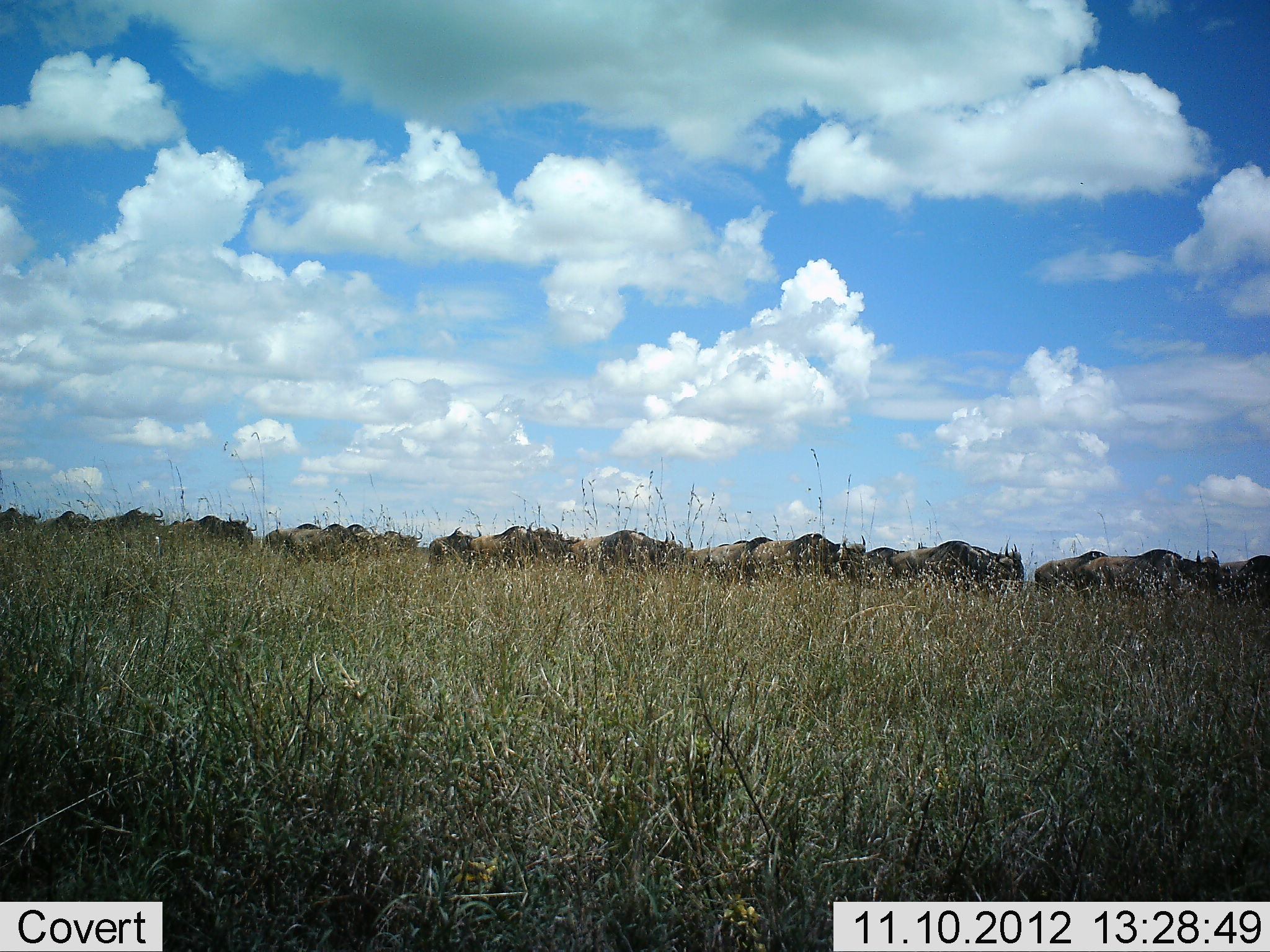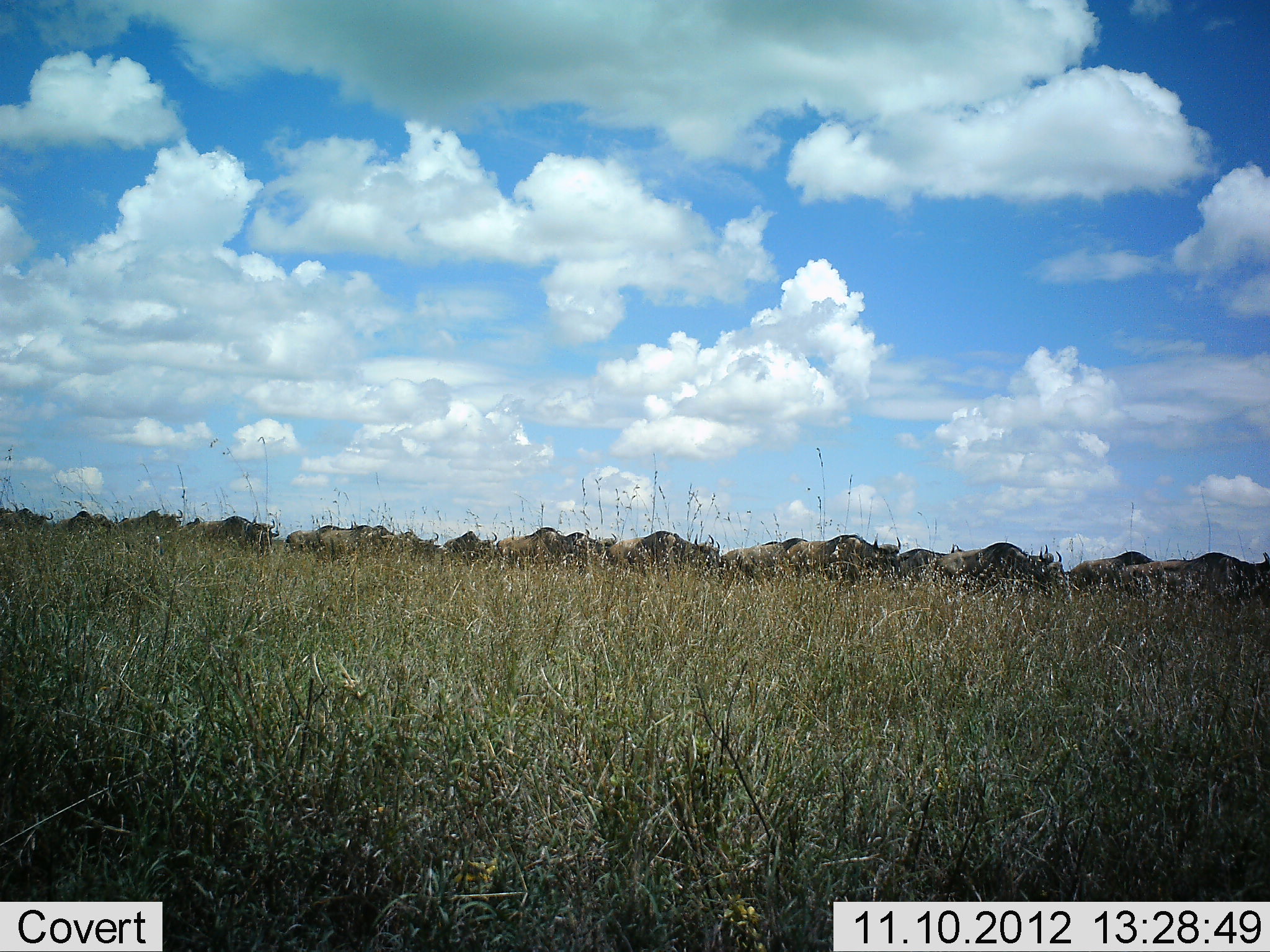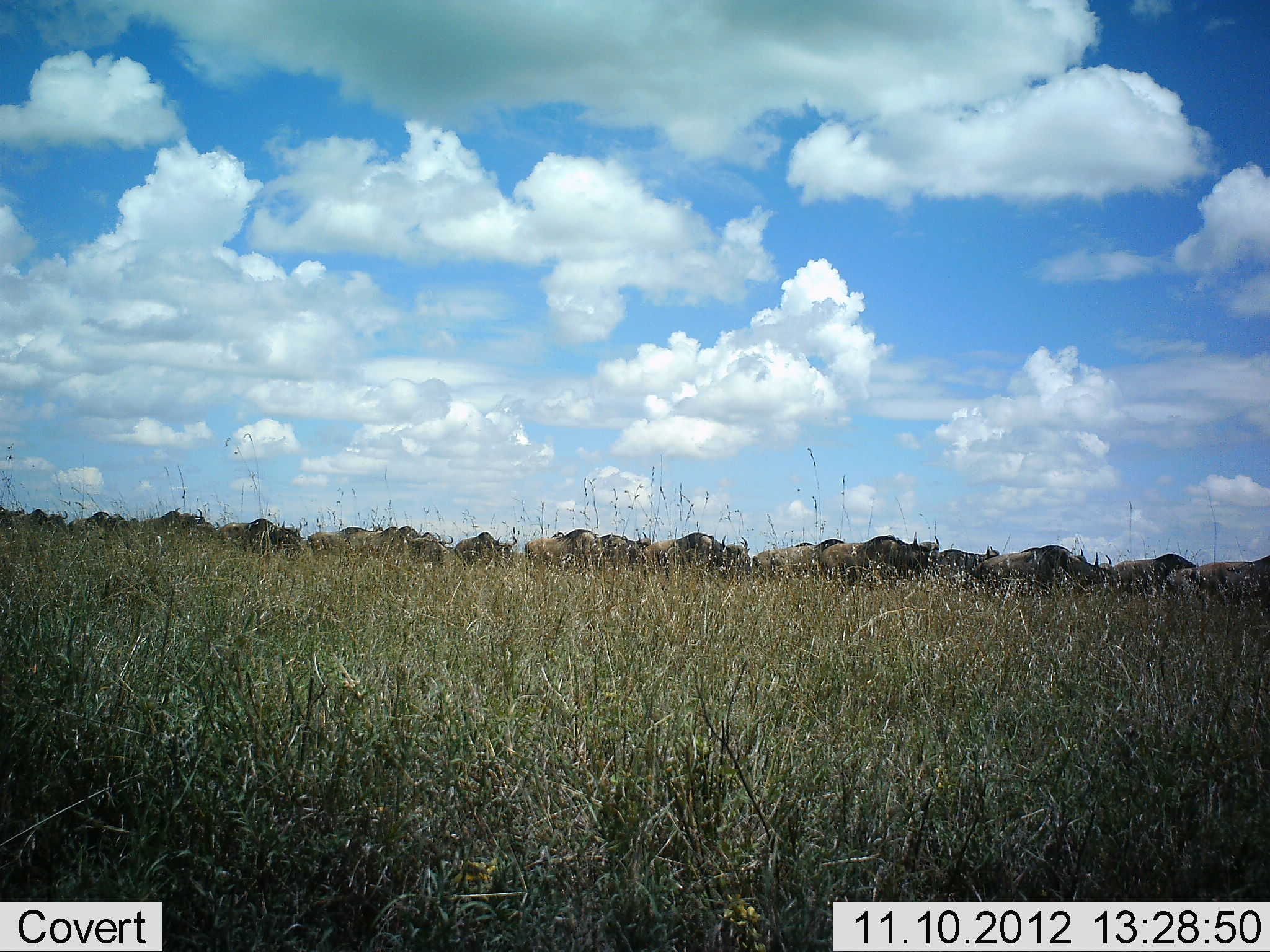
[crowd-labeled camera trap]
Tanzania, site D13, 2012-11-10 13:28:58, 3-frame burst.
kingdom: Animalia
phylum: Chordata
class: Mammalia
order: Artiodactyla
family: Bovidae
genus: Connochaetes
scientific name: Connochaetes taurinus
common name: blue wildebeest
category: wildebeest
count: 11-50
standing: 0%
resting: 0%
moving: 100%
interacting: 0%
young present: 0%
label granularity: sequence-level